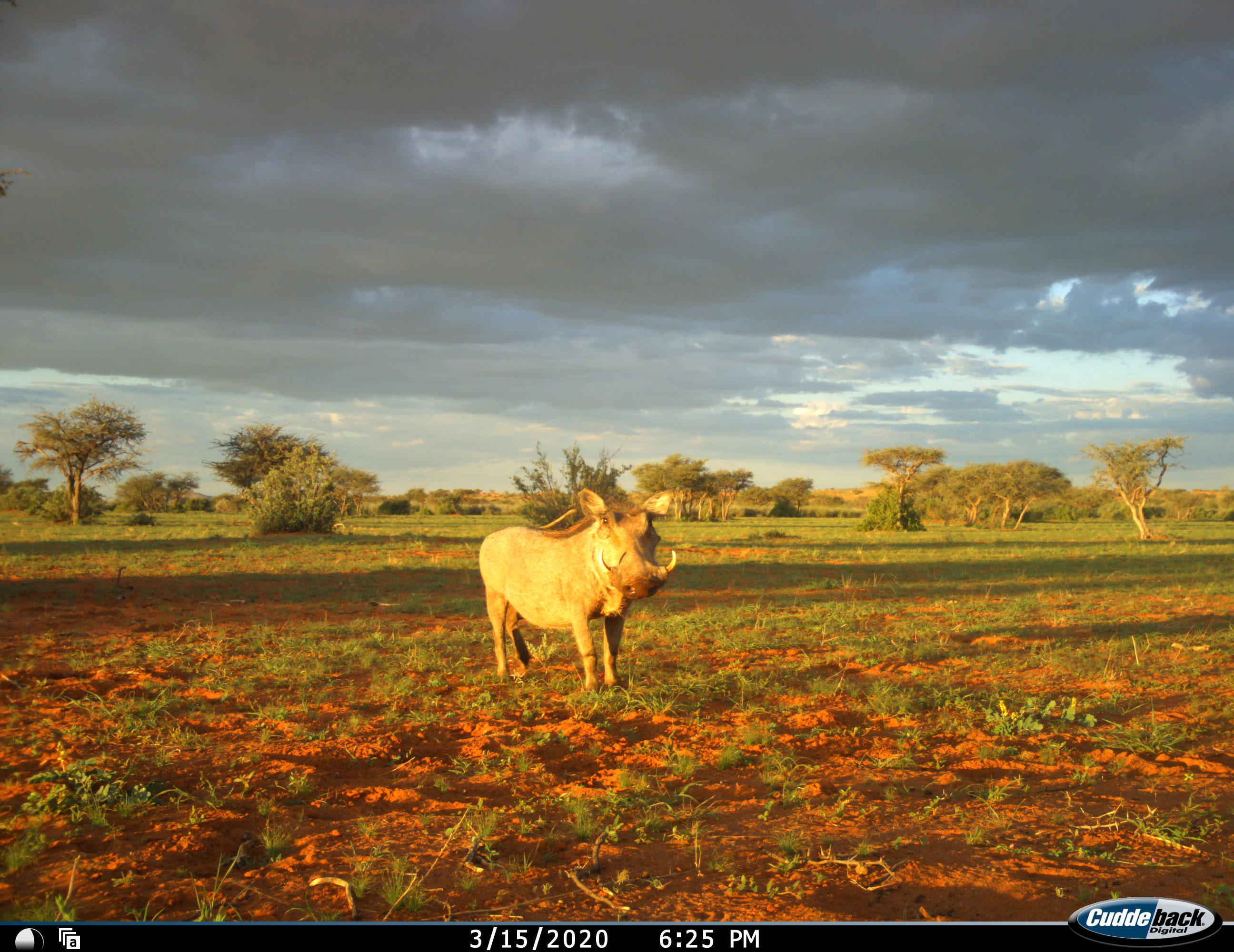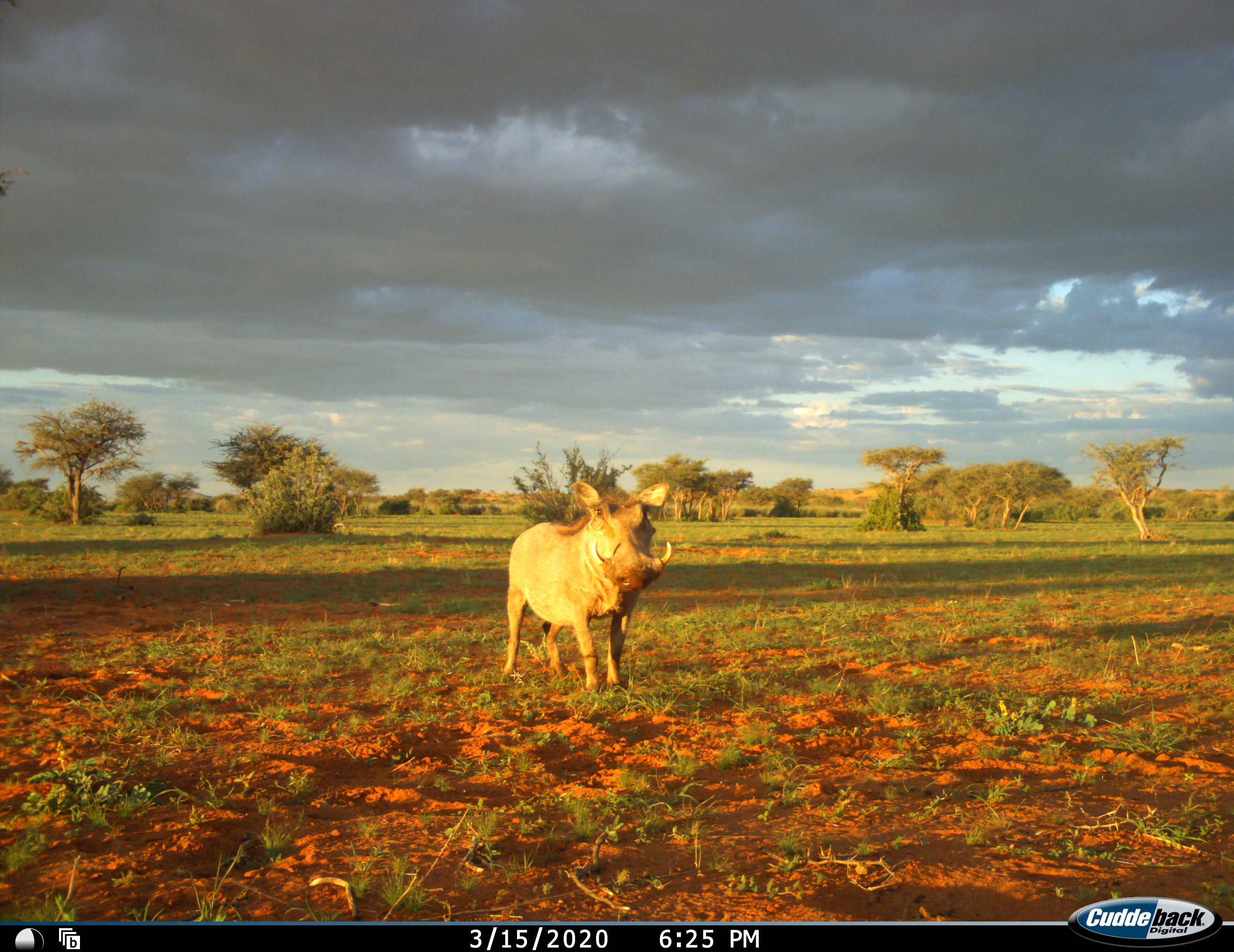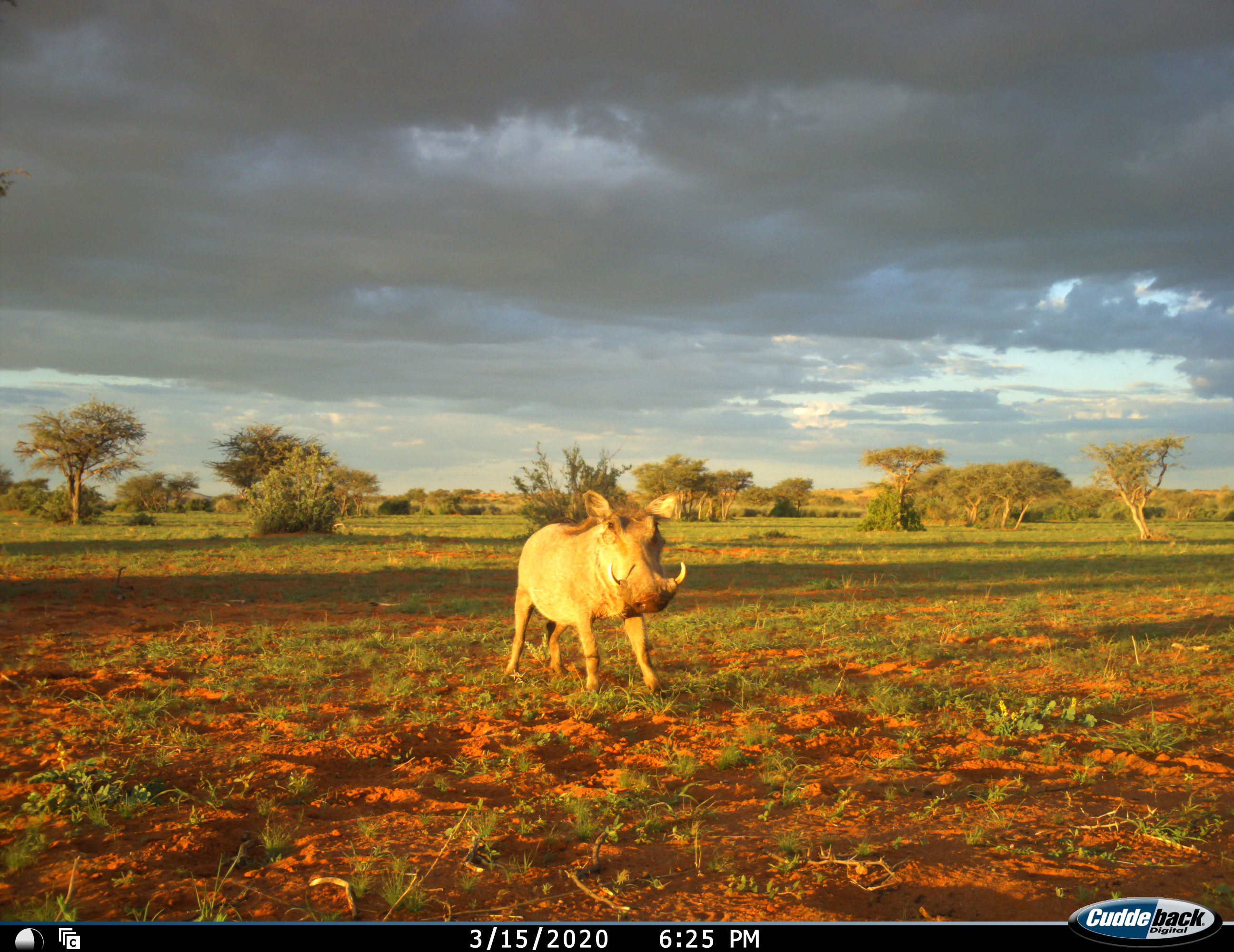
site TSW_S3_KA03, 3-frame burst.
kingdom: Animalia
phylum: Chordata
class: Mammalia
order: Artiodactyla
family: Suidae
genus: Phacochoerus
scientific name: Phacochoerus africanus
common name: warthog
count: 1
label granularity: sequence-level